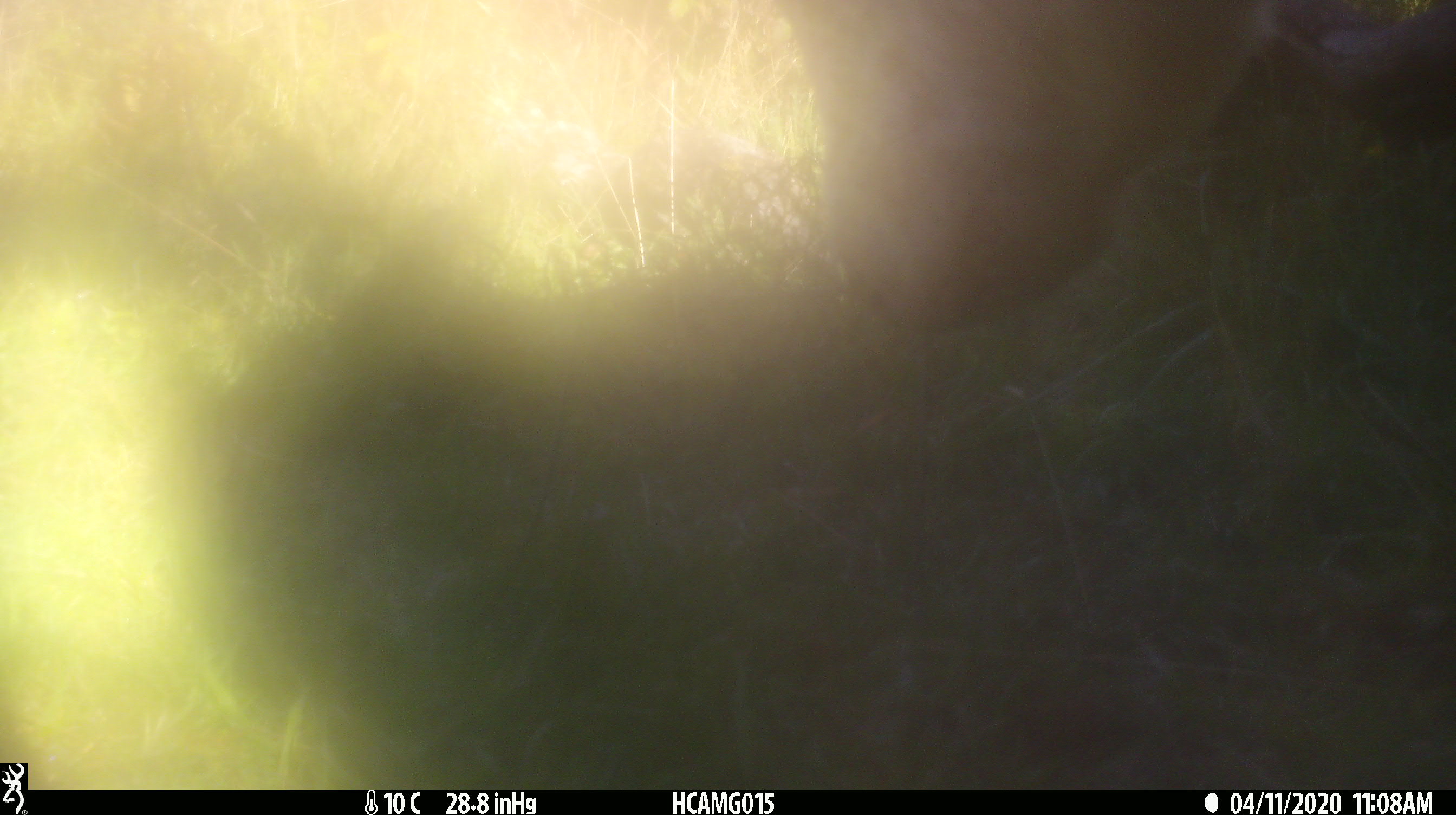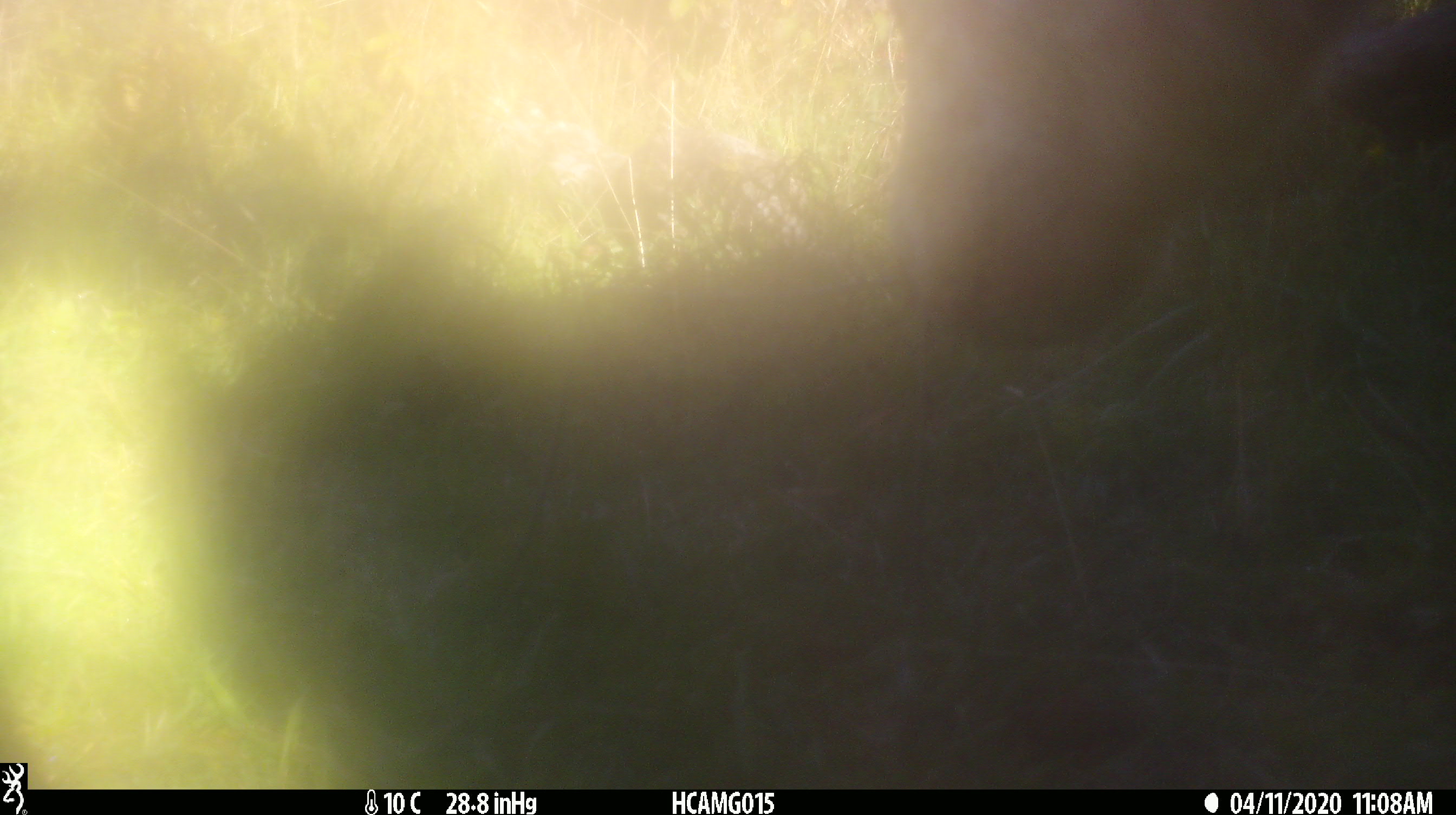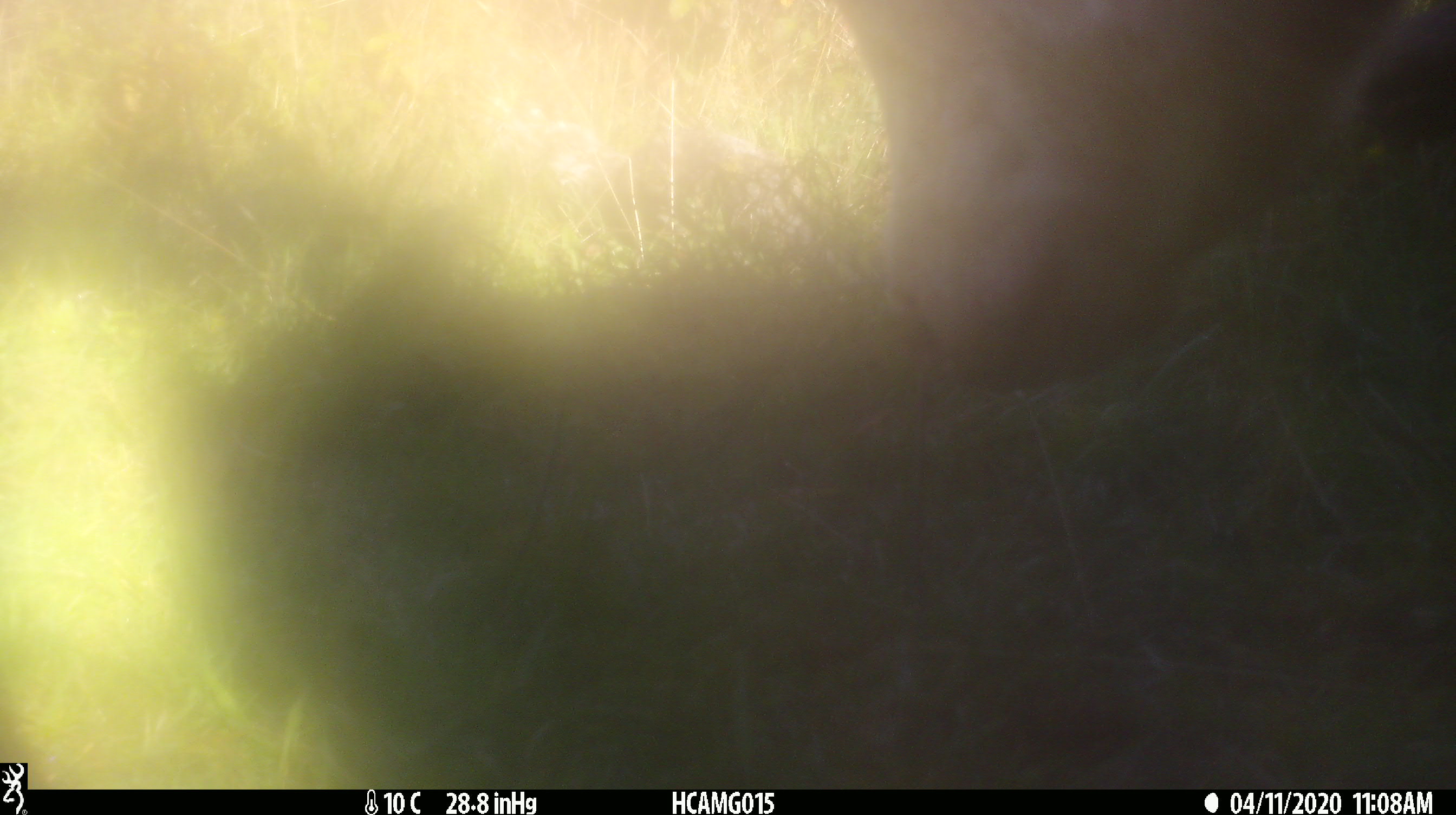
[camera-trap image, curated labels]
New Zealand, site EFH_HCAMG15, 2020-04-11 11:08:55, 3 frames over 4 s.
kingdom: Animalia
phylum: Chordata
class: Mammalia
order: Artiodactyla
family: Bovidae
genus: Bos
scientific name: Bos taurus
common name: domestic cow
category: cow